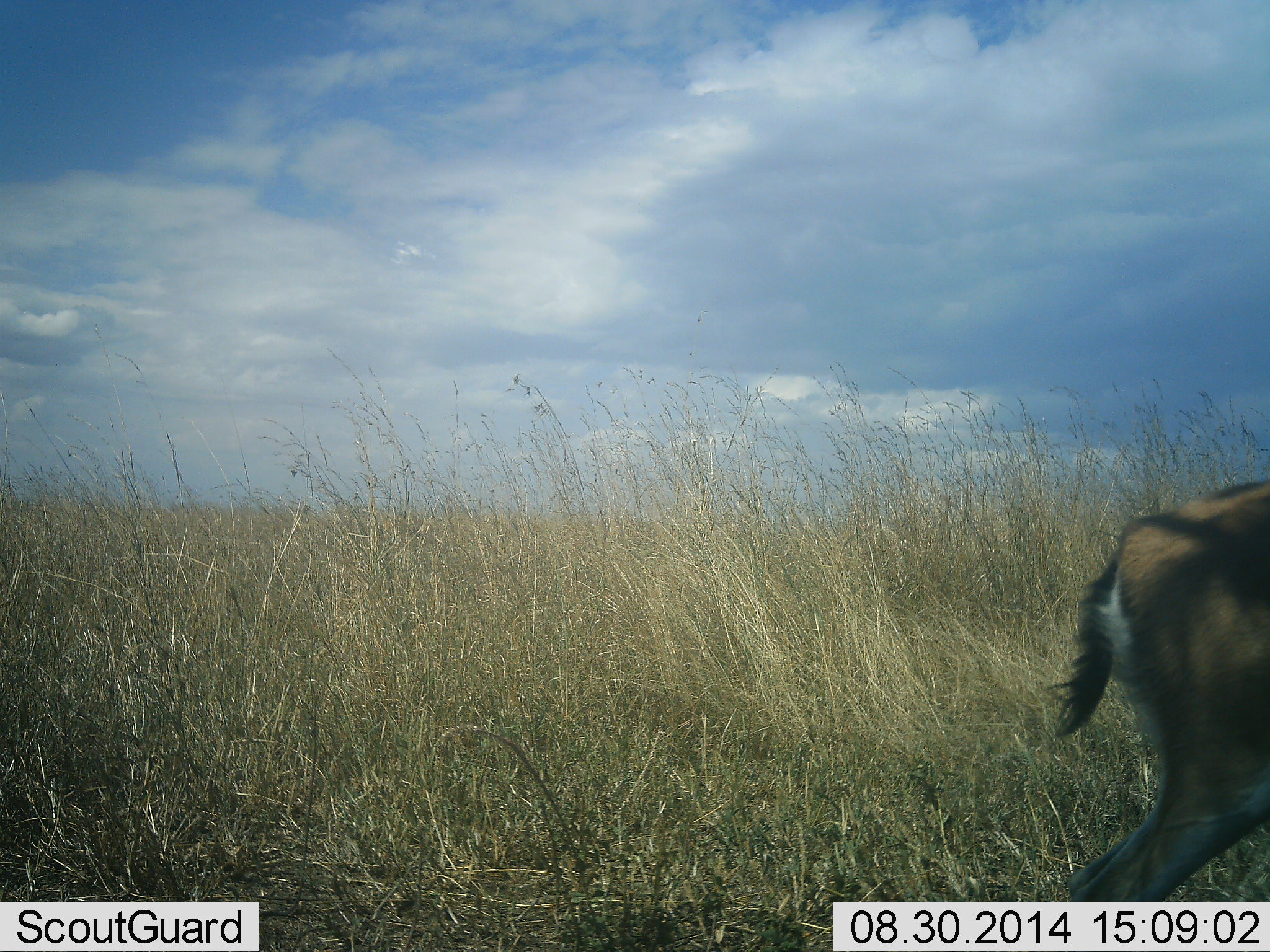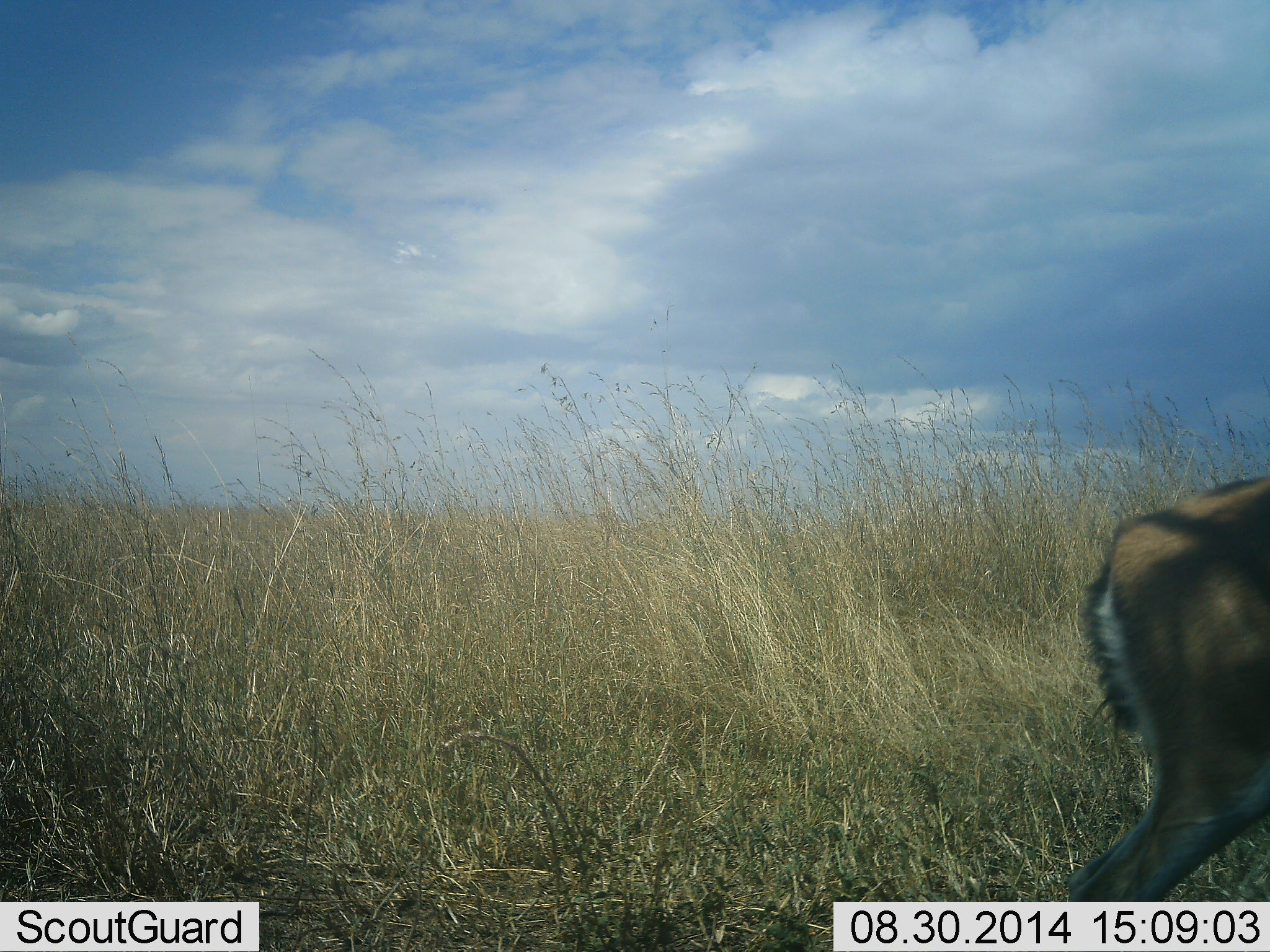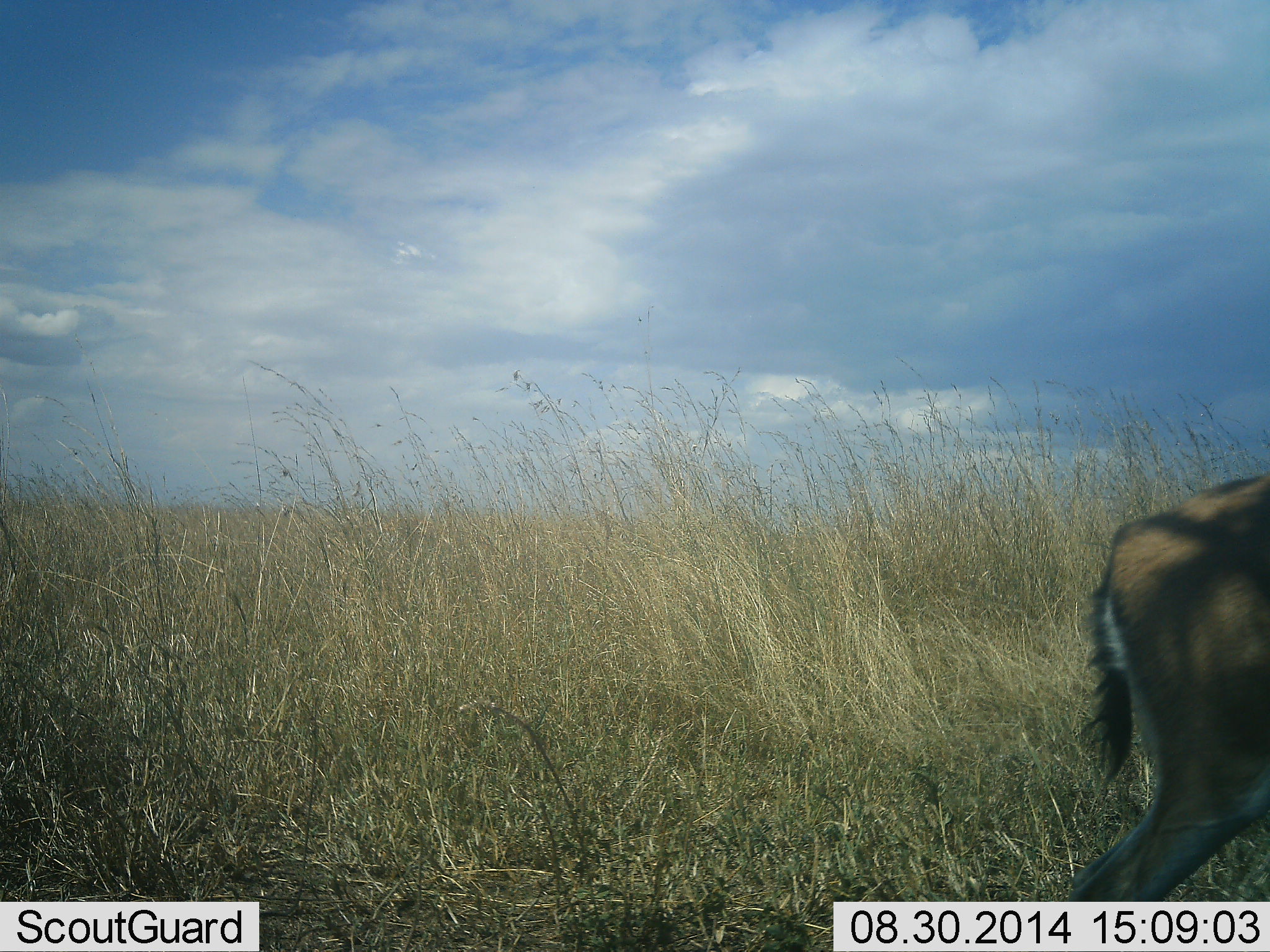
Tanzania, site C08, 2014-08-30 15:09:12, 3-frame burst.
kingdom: Animalia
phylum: Chordata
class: Mammalia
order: Artiodactyla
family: Bovidae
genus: Eudorcas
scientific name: Eudorcas thomsonii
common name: thomson's gazelle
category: gazellethomsons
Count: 1.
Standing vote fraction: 89%.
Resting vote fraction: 0%.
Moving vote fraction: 11%.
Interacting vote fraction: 0%.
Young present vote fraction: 0%.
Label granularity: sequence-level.